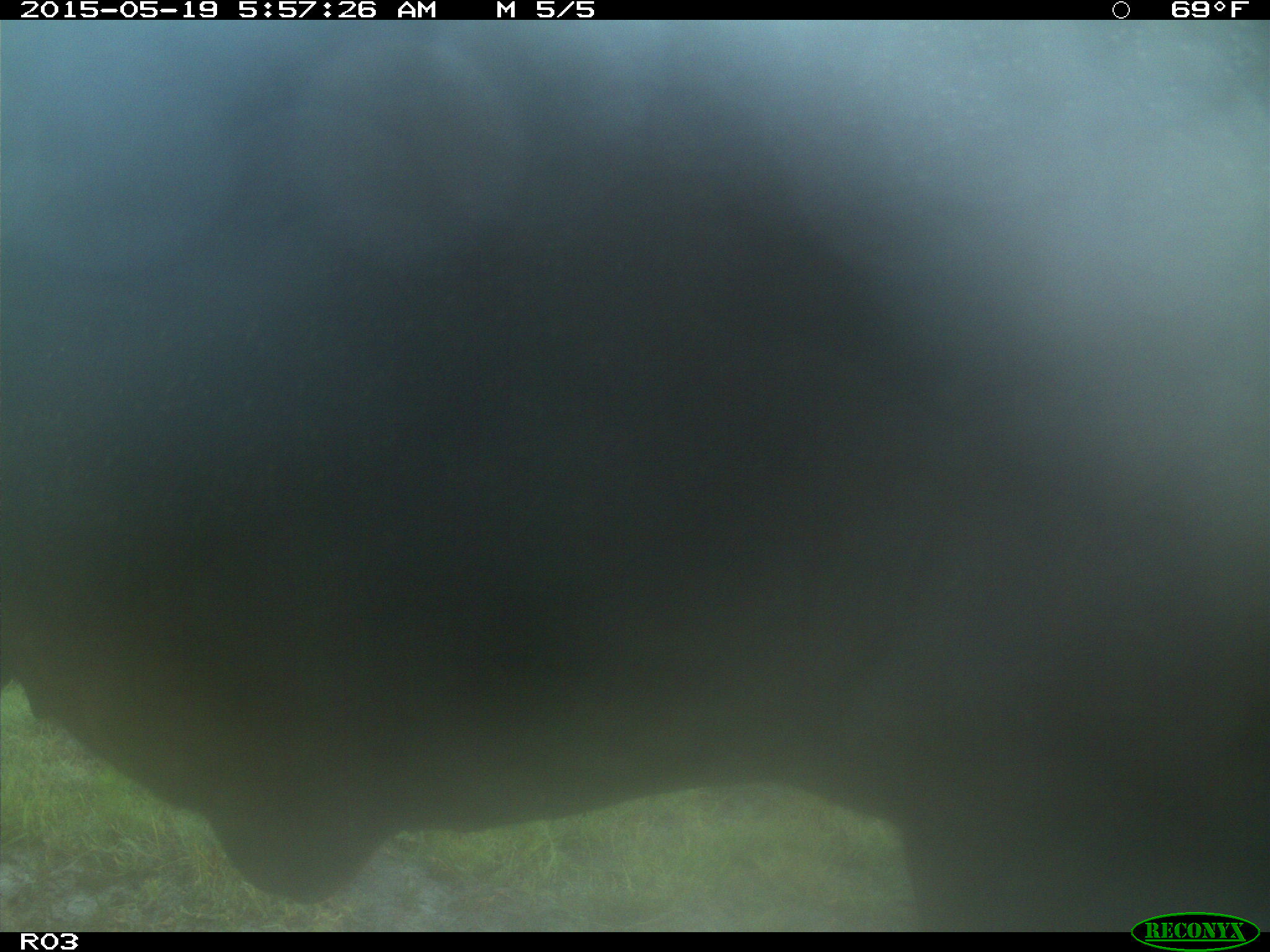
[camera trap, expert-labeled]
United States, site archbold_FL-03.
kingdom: Animalia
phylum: Chordata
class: Mammalia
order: Artiodactyla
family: Bovidae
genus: Bos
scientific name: Bos taurus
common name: domestic cow